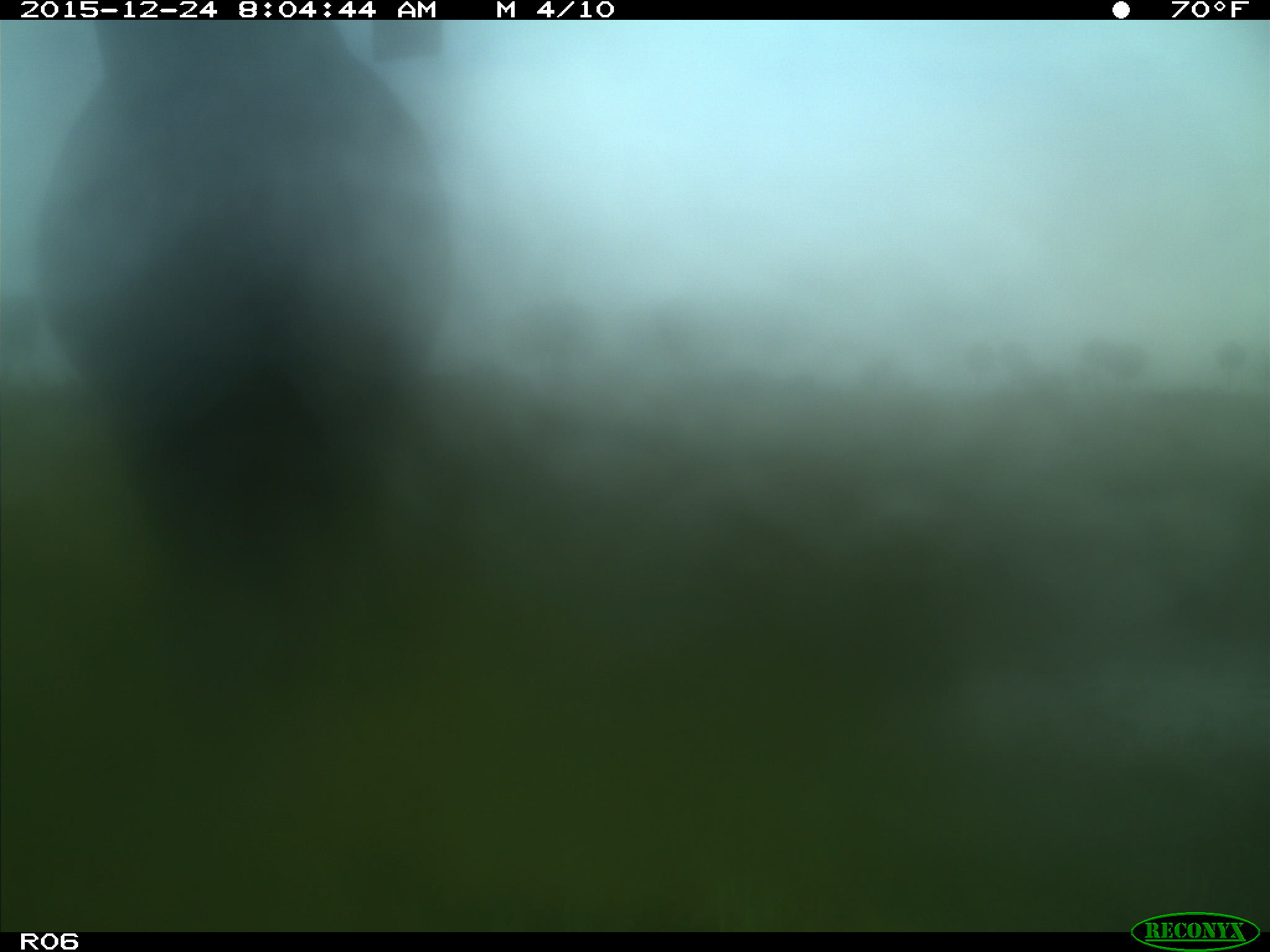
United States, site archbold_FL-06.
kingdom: Animalia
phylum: Chordata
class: Mammalia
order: Artiodactyla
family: Bovidae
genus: Bos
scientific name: Bos taurus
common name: domestic cow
Bos taurus (domestic cow).